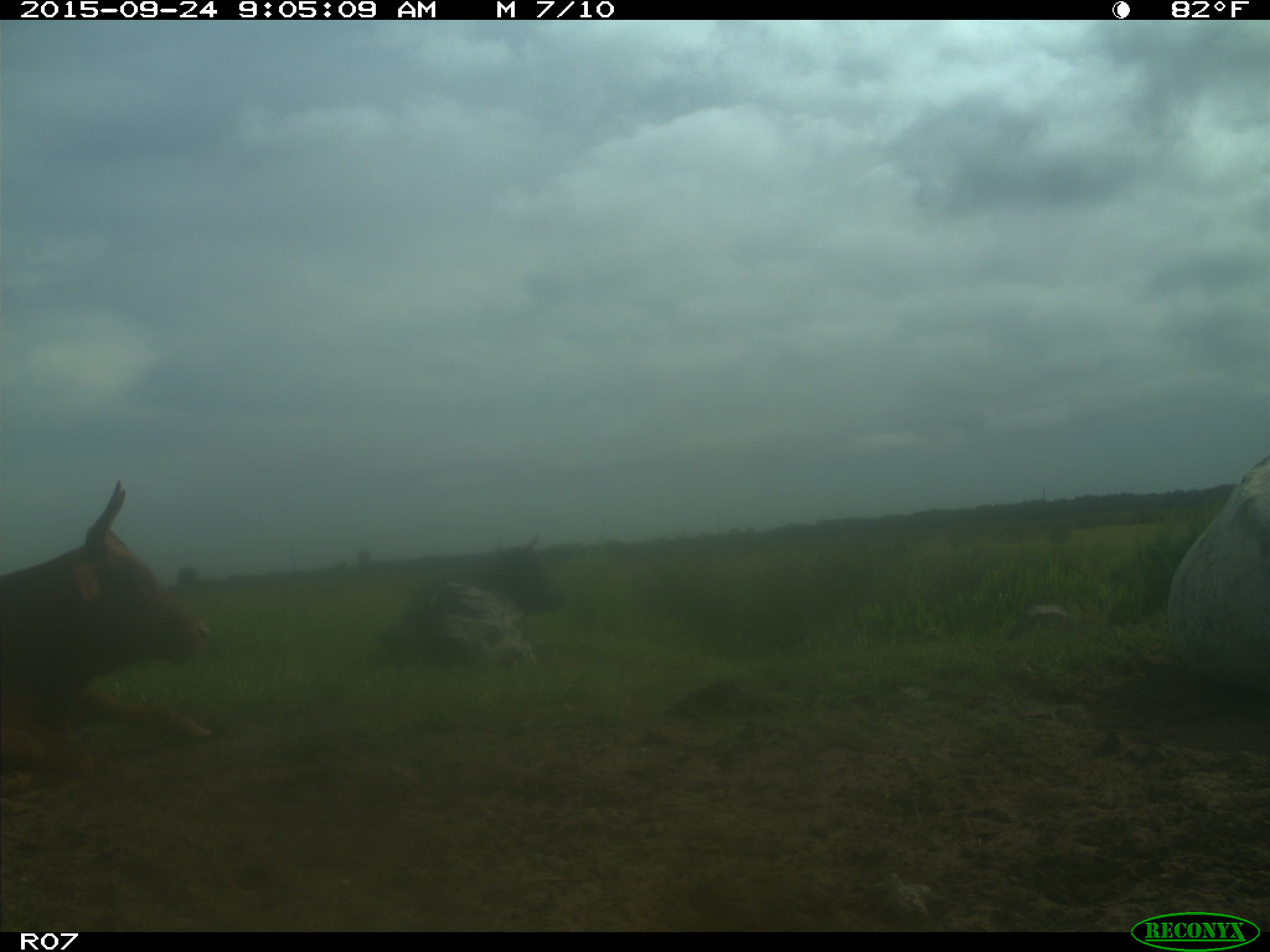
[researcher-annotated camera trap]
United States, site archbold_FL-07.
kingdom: Animalia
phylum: Chordata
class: Mammalia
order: Artiodactyla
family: Bovidae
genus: Bos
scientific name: Bos taurus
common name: domestic cow